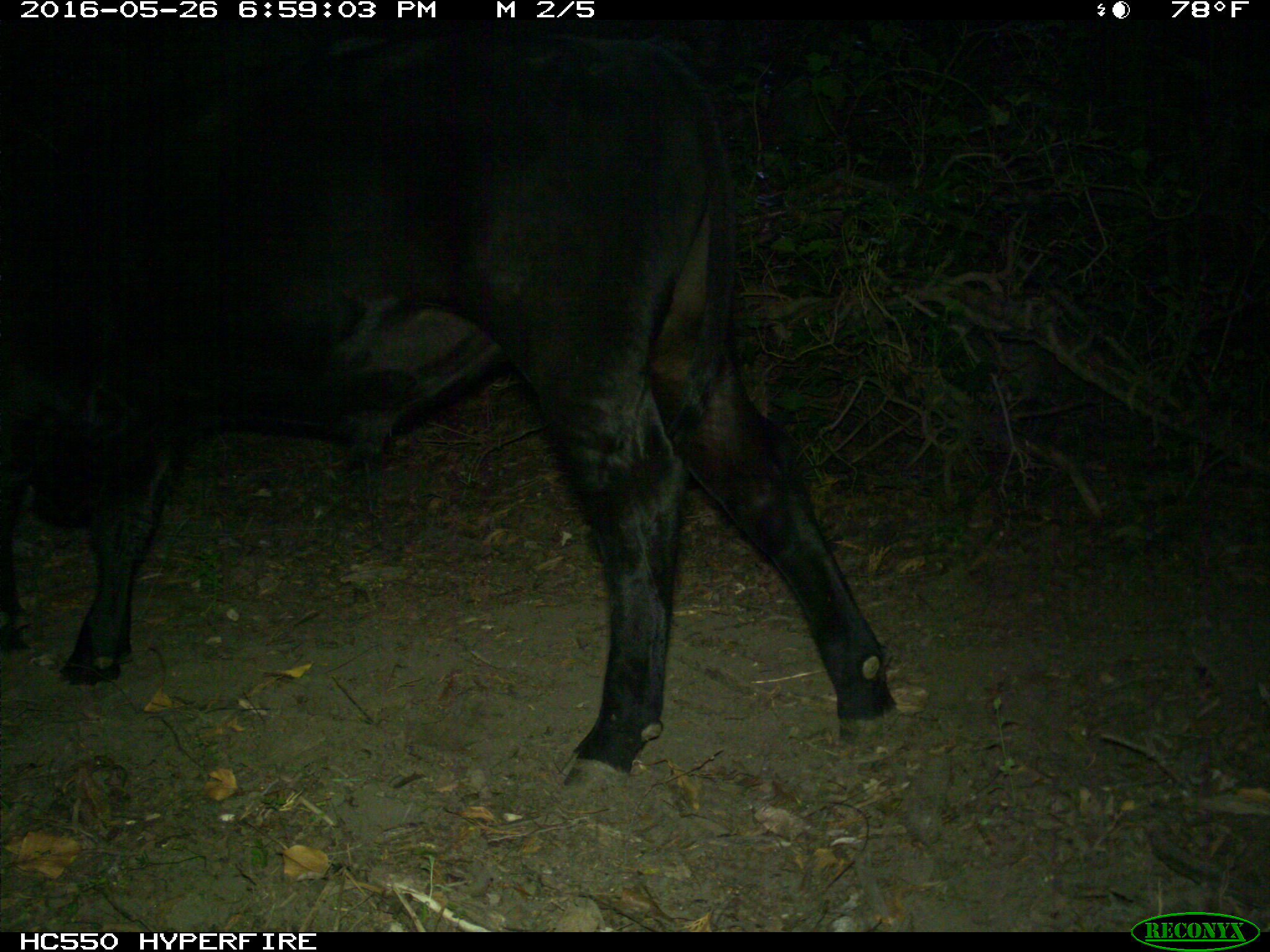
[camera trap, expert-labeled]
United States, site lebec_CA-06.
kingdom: Animalia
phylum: Chordata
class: Mammalia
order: Artiodactyla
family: Bovidae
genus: Bos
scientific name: Bos taurus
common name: domestic cow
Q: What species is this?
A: Bos taurus (domestic cow).